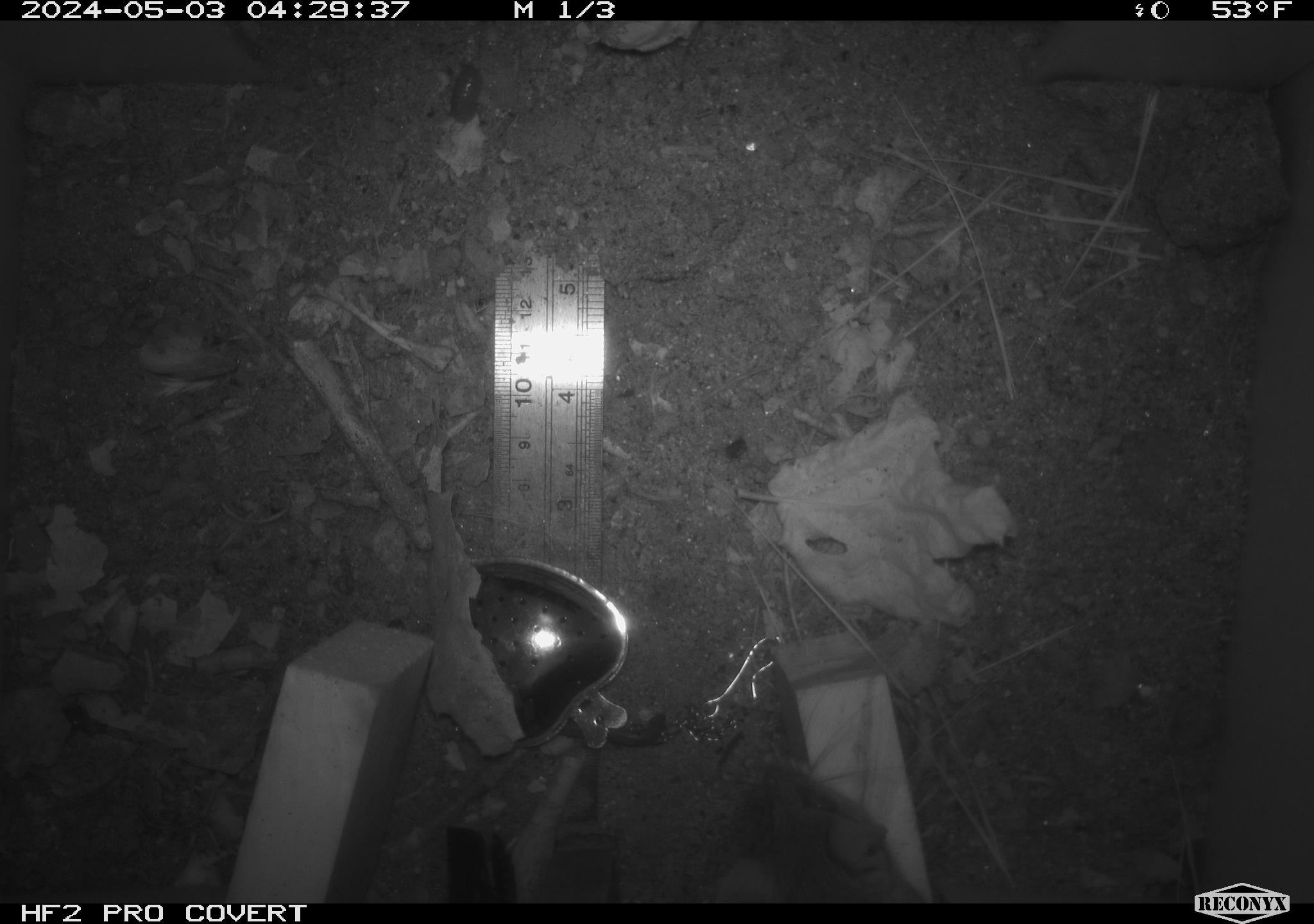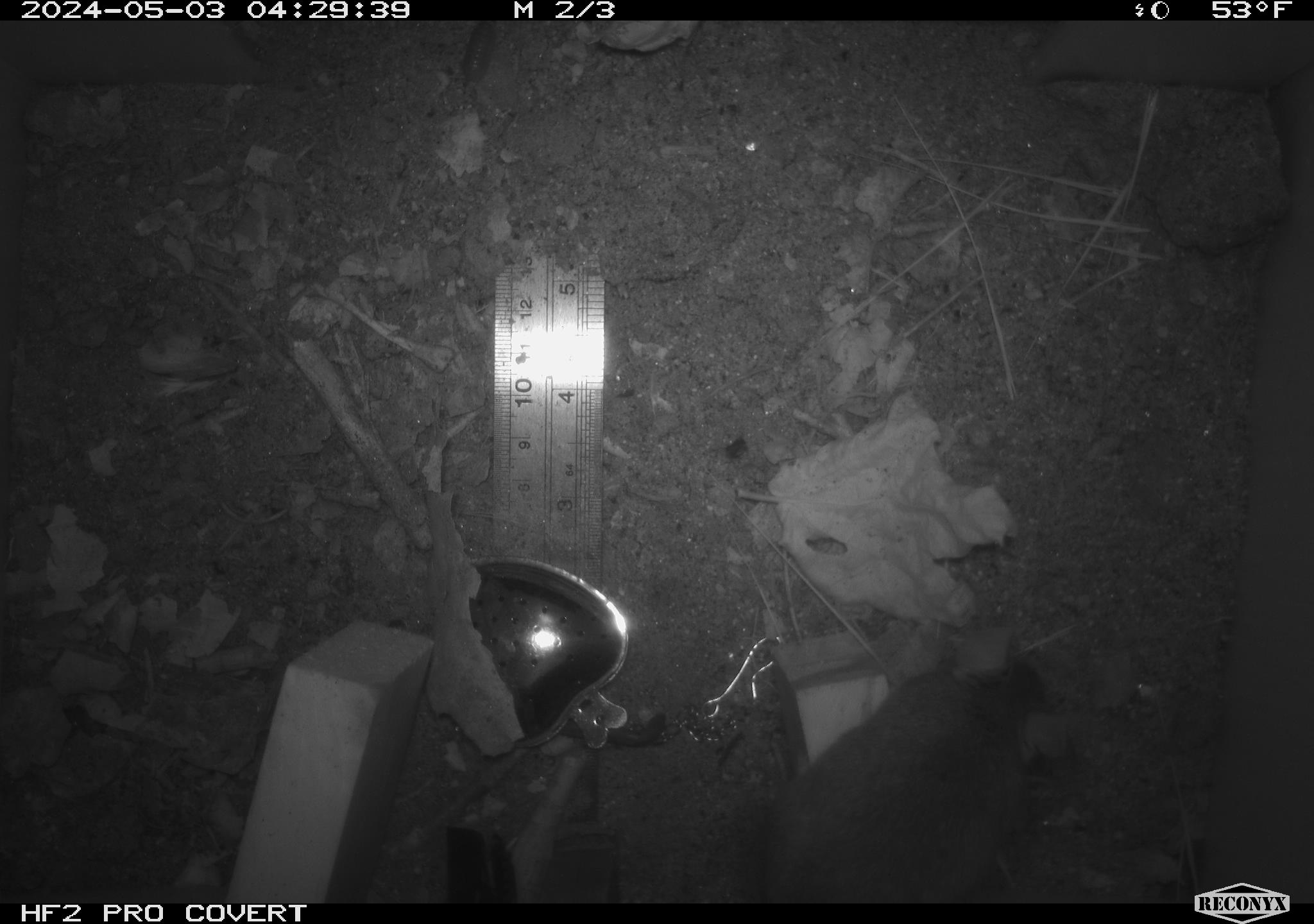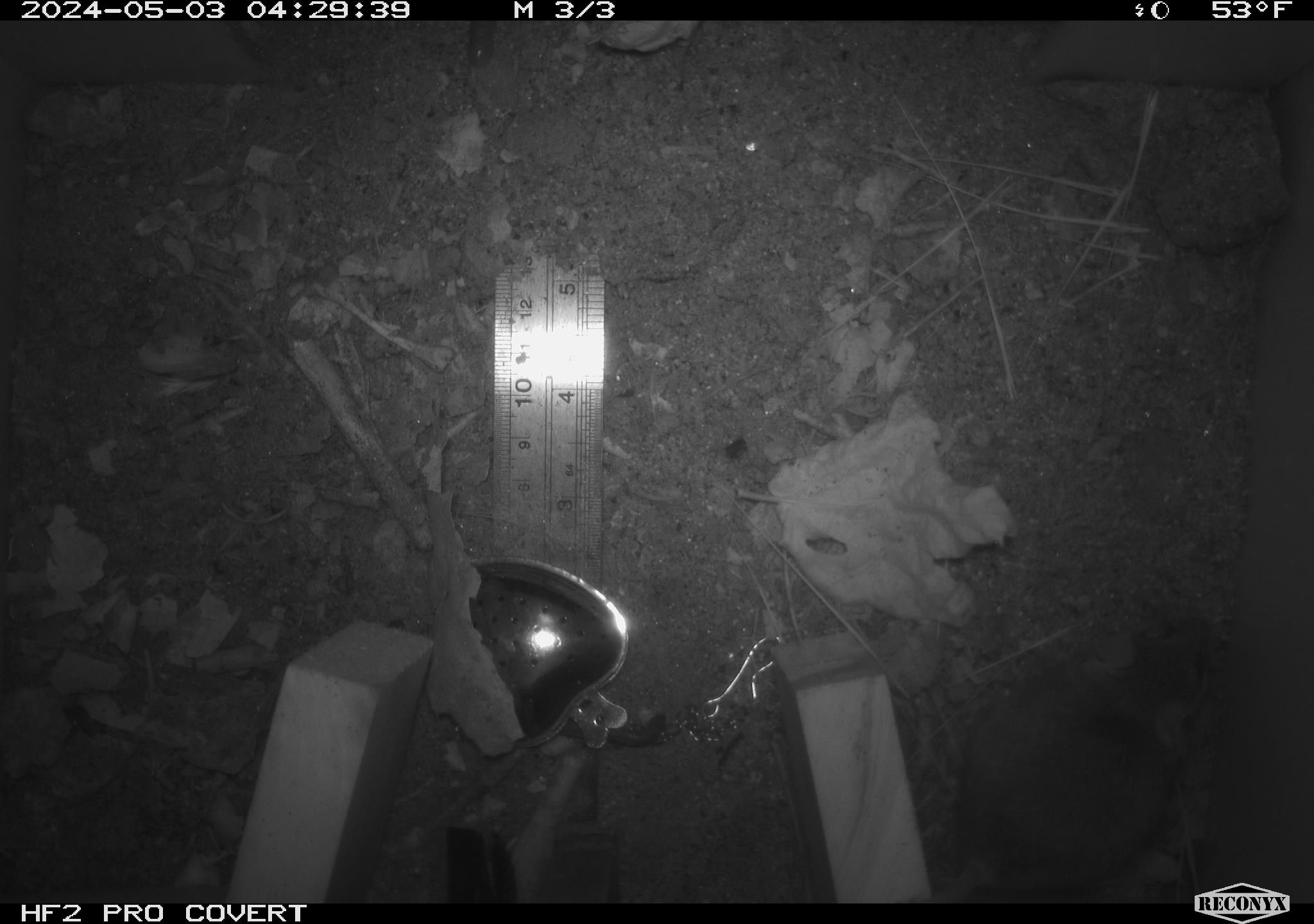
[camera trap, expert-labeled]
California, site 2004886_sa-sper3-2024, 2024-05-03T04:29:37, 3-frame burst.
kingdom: Animalia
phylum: Chordata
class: Mammalia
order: Rodentia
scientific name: Rodentia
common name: mouse species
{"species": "mouse species (Rodentia)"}